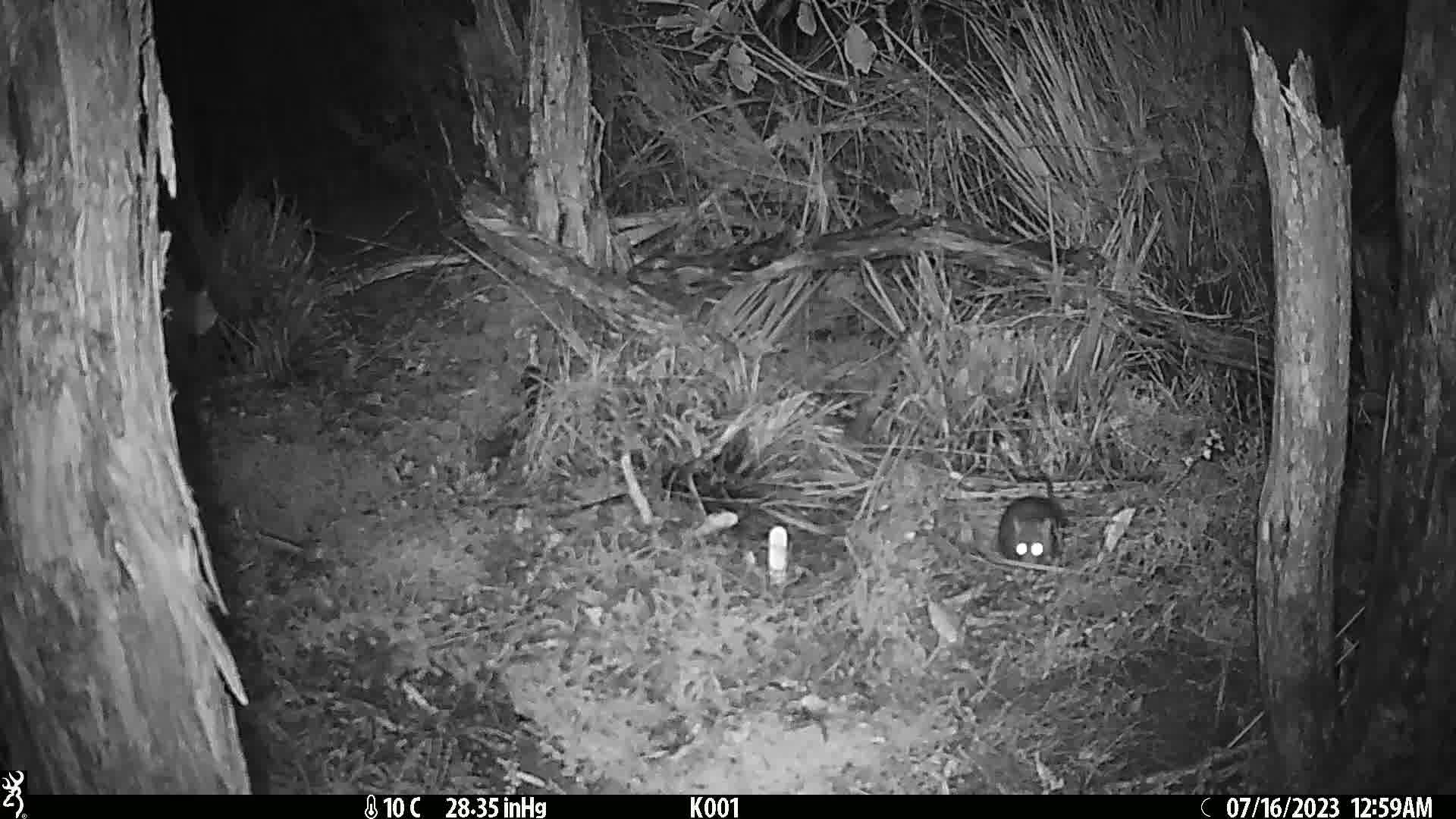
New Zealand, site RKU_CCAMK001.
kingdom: Animalia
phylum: Chordata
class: Mammalia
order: Rodentia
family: Muridae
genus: Rattus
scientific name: Rattus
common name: rat